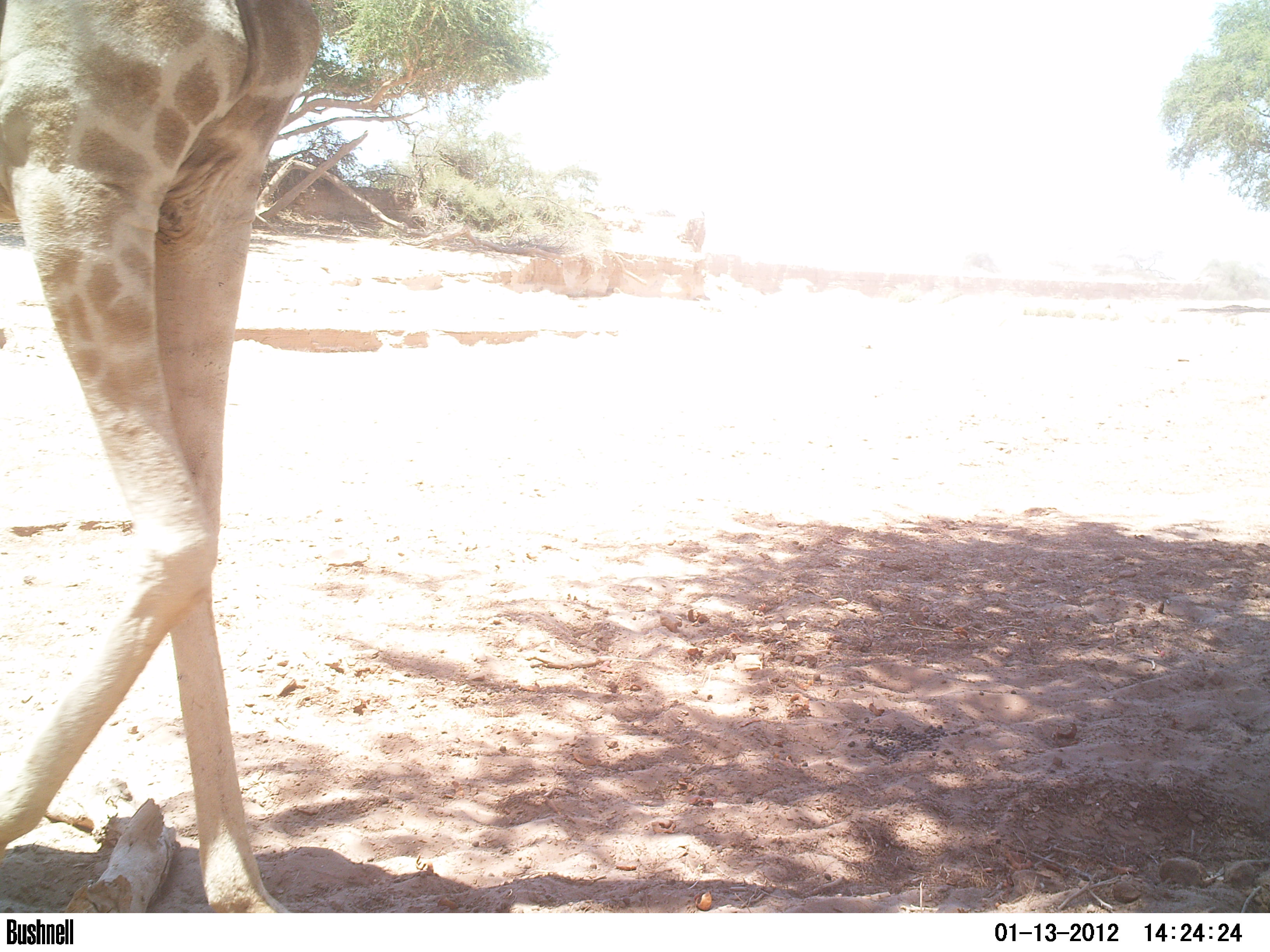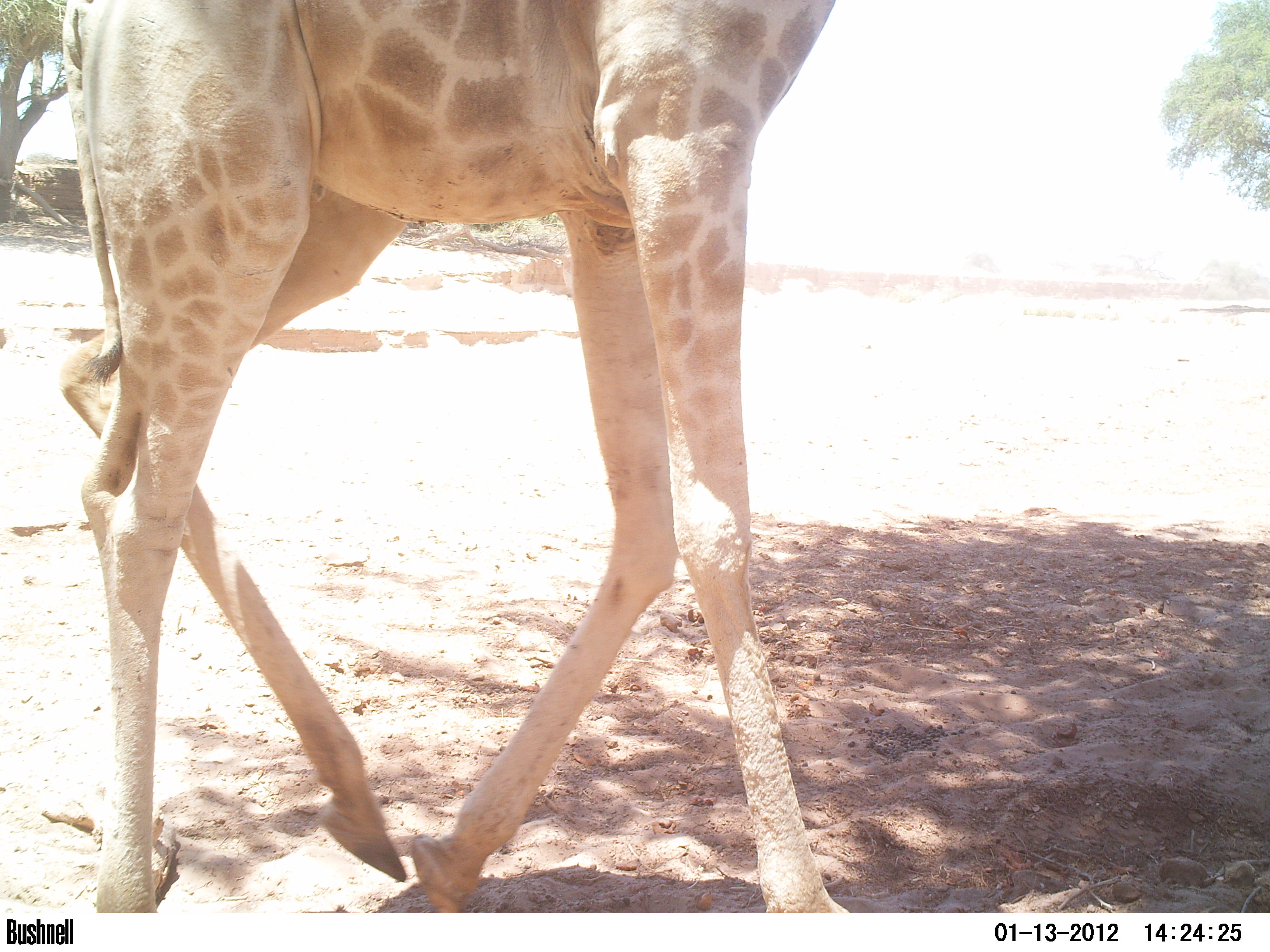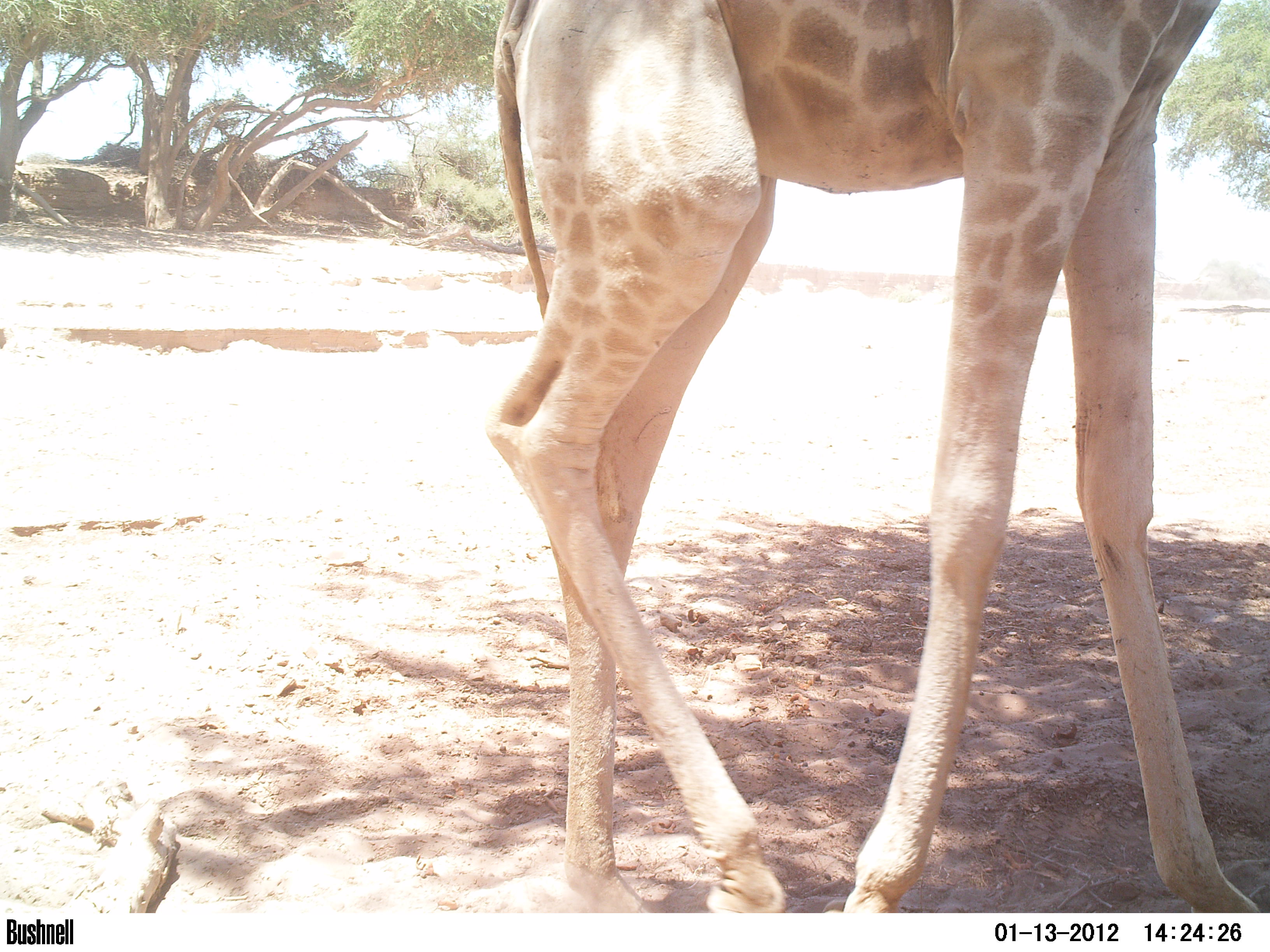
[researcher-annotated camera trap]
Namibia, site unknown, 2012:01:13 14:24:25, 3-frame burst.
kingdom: Animalia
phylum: Chordata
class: Mammalia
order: Artiodactyla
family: Giraffidae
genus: Giraffa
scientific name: Giraffa camelopardalis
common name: giraffe